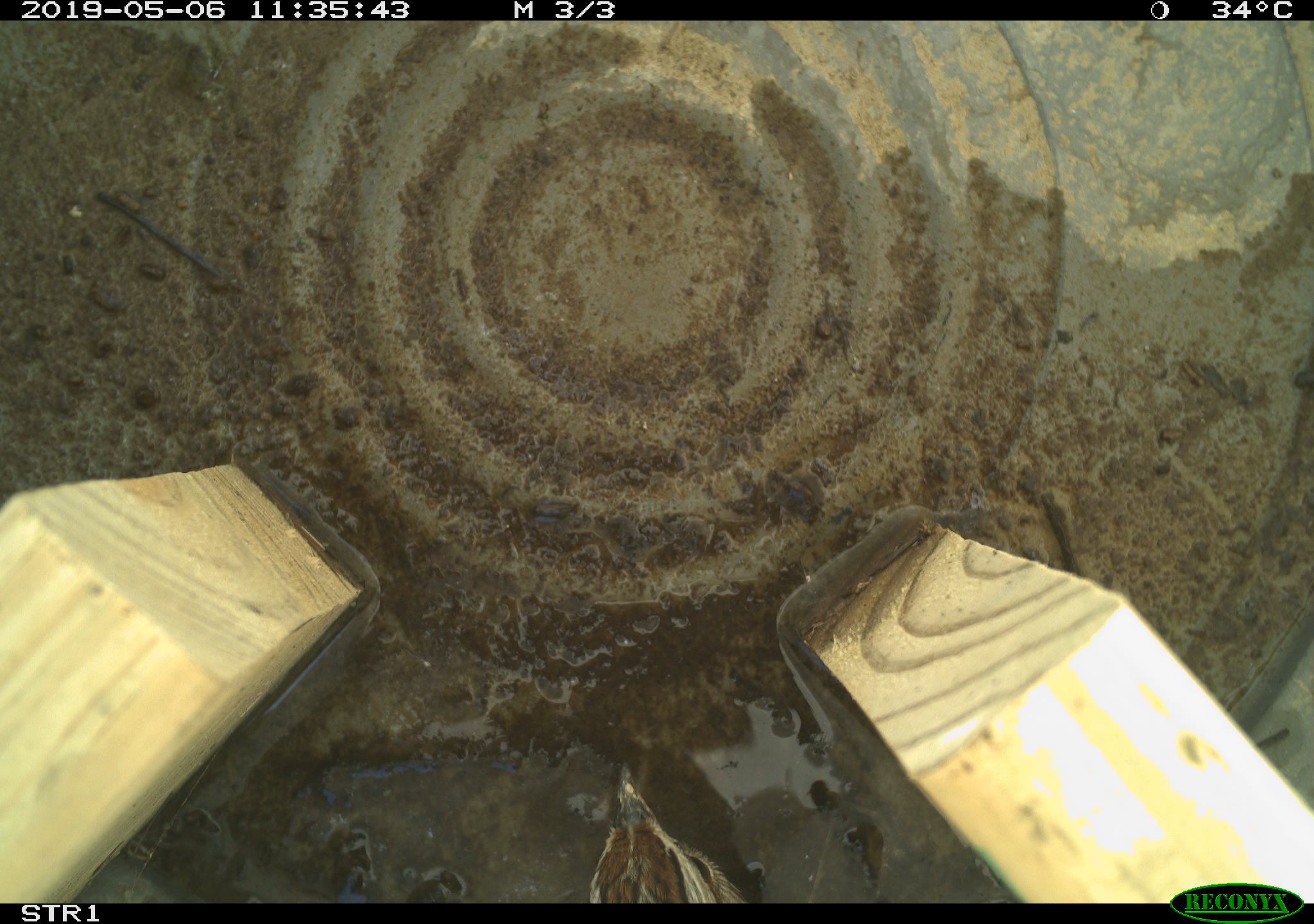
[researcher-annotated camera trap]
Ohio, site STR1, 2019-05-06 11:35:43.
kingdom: Animalia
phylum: Chordata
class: Aves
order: Passeriformes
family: Passerellidae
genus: Melospiza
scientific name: Melospiza melodia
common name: song sparrow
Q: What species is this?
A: Song sparrow (Melospiza melodia).